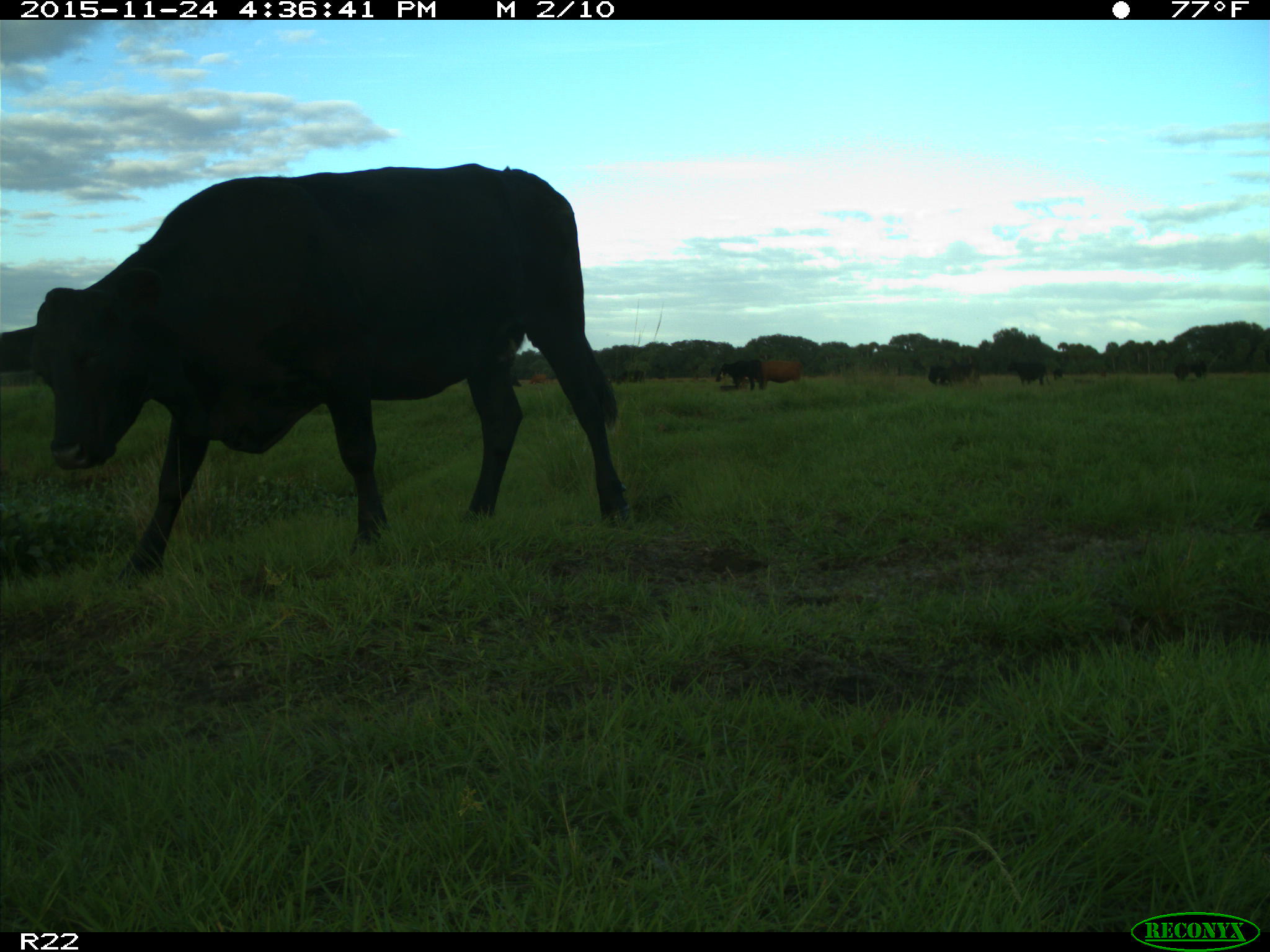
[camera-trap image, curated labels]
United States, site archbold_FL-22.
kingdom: Animalia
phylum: Chordata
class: Mammalia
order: Artiodactyla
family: Bovidae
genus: Bos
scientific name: Bos taurus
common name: domestic cow